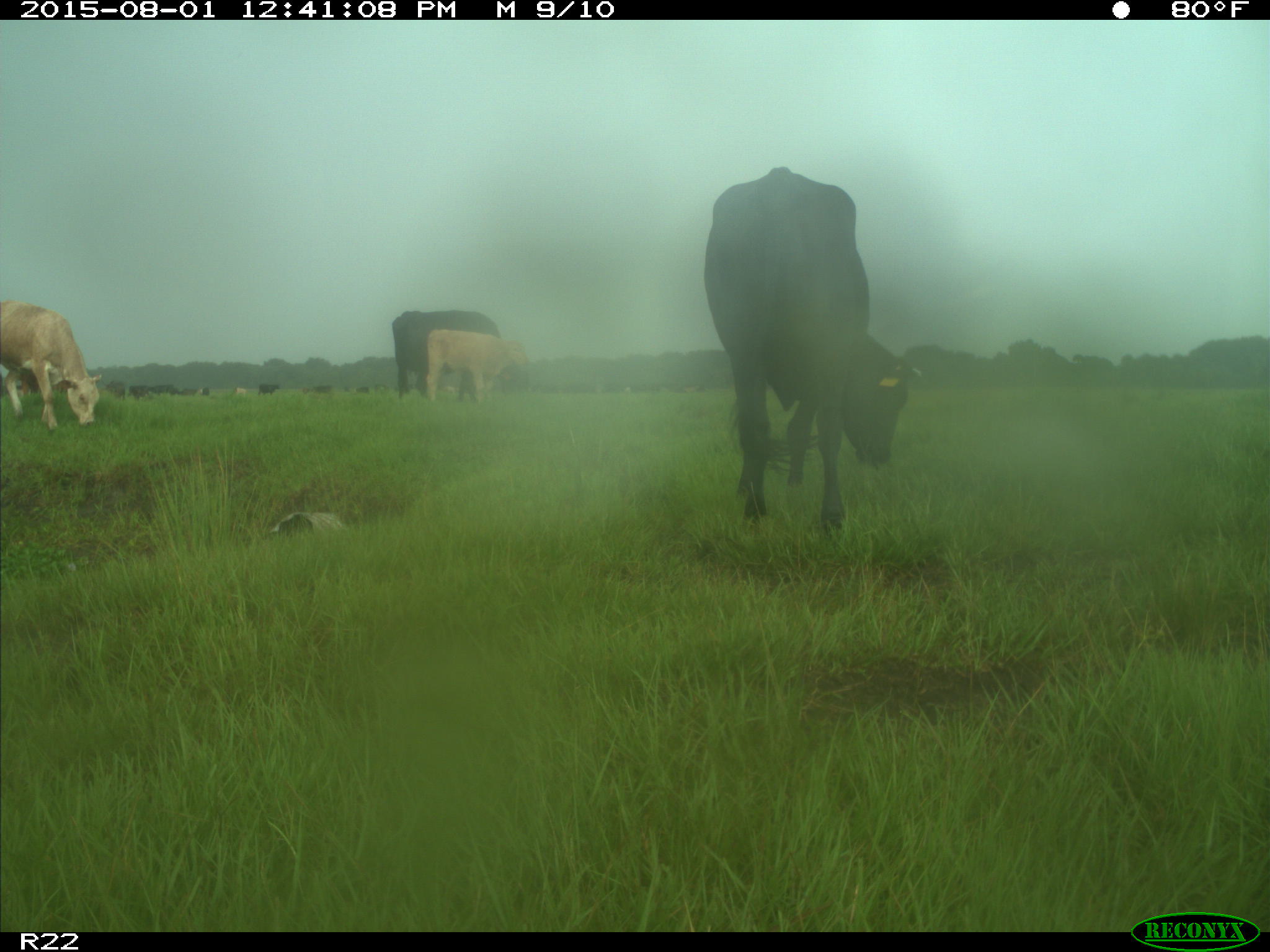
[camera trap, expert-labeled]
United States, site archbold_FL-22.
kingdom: Animalia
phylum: Chordata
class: Mammalia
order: Artiodactyla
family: Bovidae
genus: Bos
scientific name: Bos taurus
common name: domestic cow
Bos taurus (domestic cow).